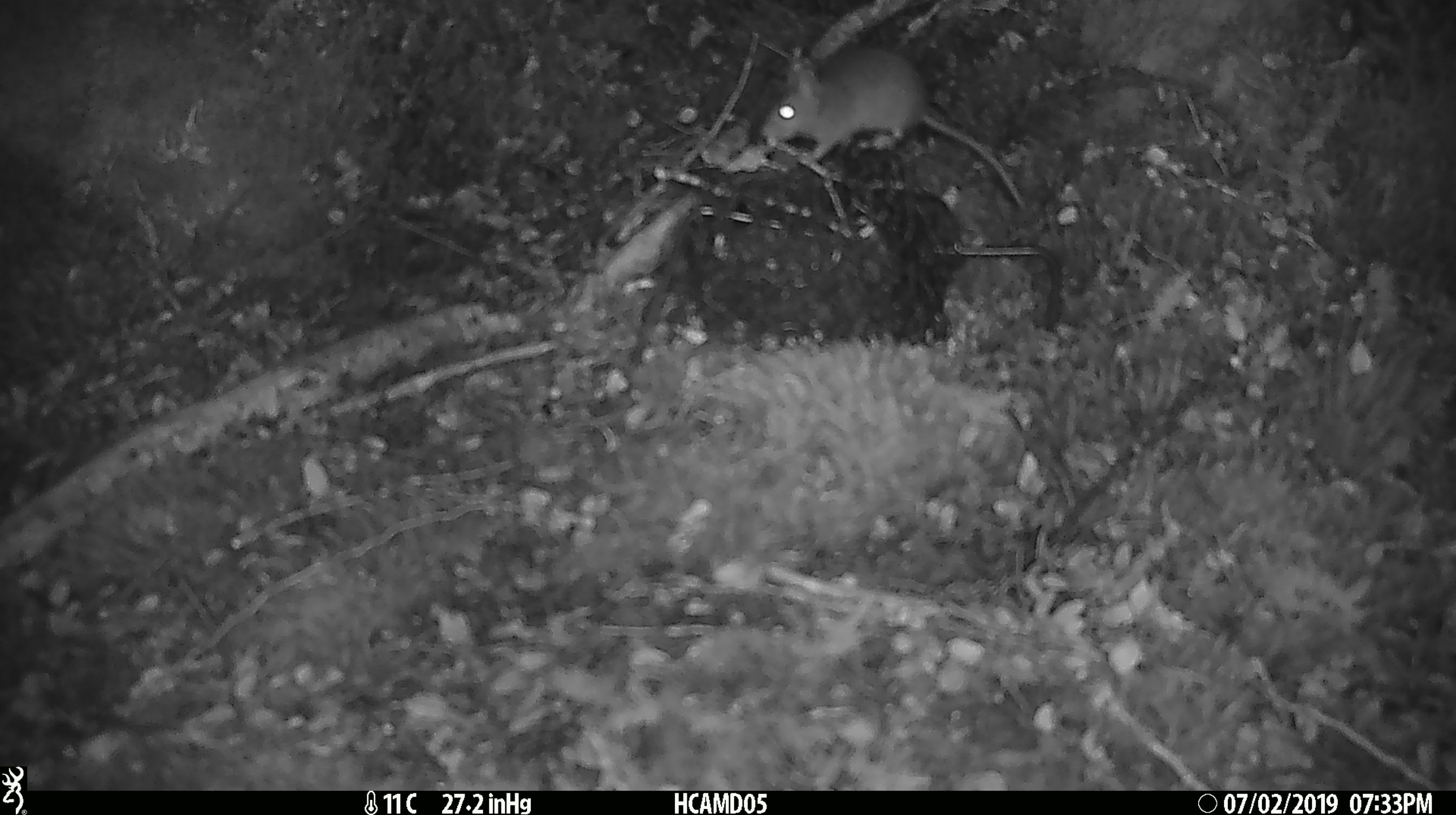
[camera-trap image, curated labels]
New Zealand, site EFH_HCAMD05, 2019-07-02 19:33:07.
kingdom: Animalia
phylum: Chordata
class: Mammalia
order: Rodentia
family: Muridae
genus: Mus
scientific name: Mus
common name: mouse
Mouse (Mus).